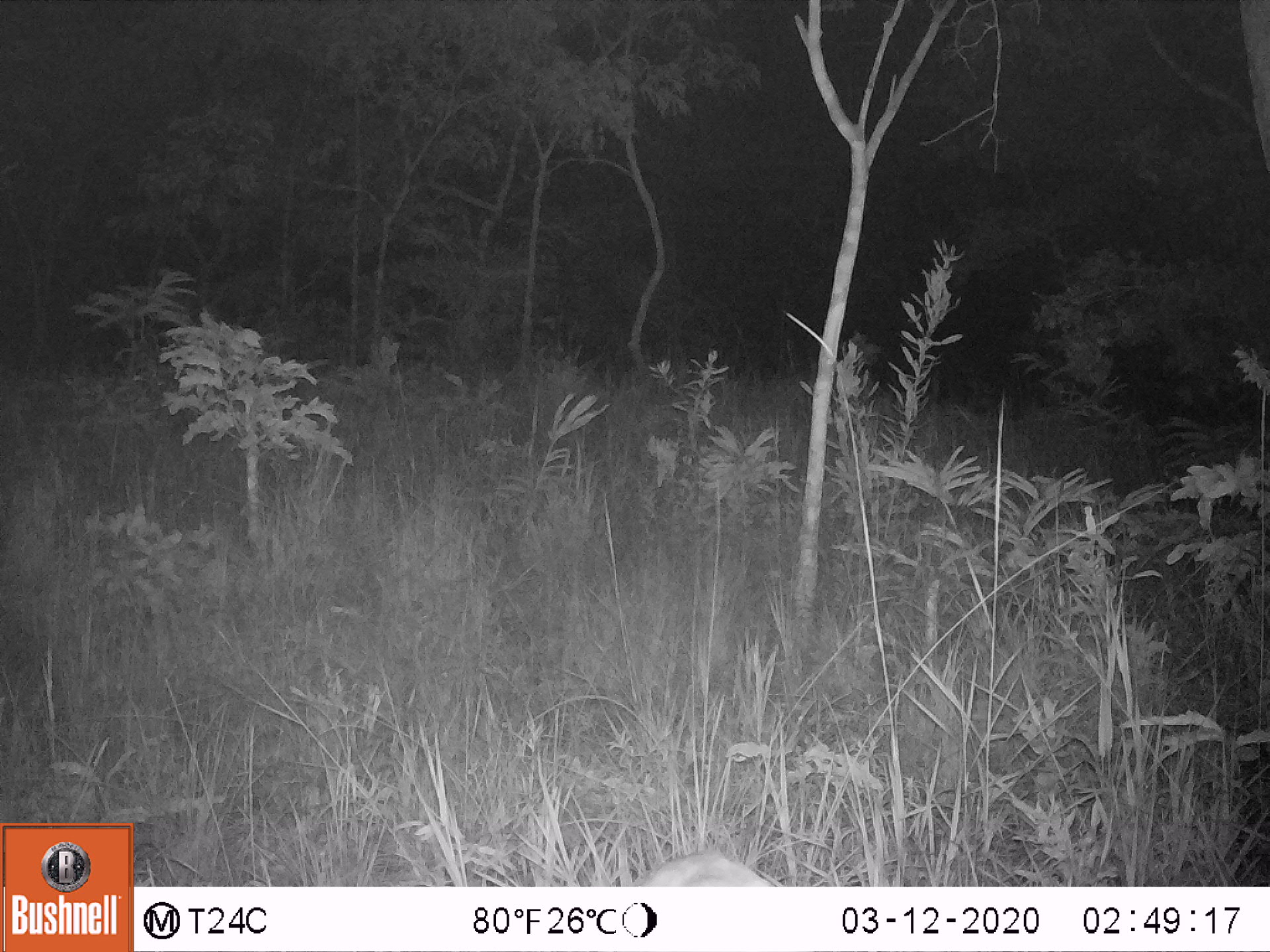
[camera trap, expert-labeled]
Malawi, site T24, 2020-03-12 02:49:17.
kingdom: Animalia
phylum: Chordata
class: Mammalia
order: Artiodactyla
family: Bovidae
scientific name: Antilopinae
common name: small antelope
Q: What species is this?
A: Small antelope (Antilopinae).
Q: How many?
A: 1.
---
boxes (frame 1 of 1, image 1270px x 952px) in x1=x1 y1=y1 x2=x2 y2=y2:
small antelope: x1=632 y1=850 x2=776 y2=887